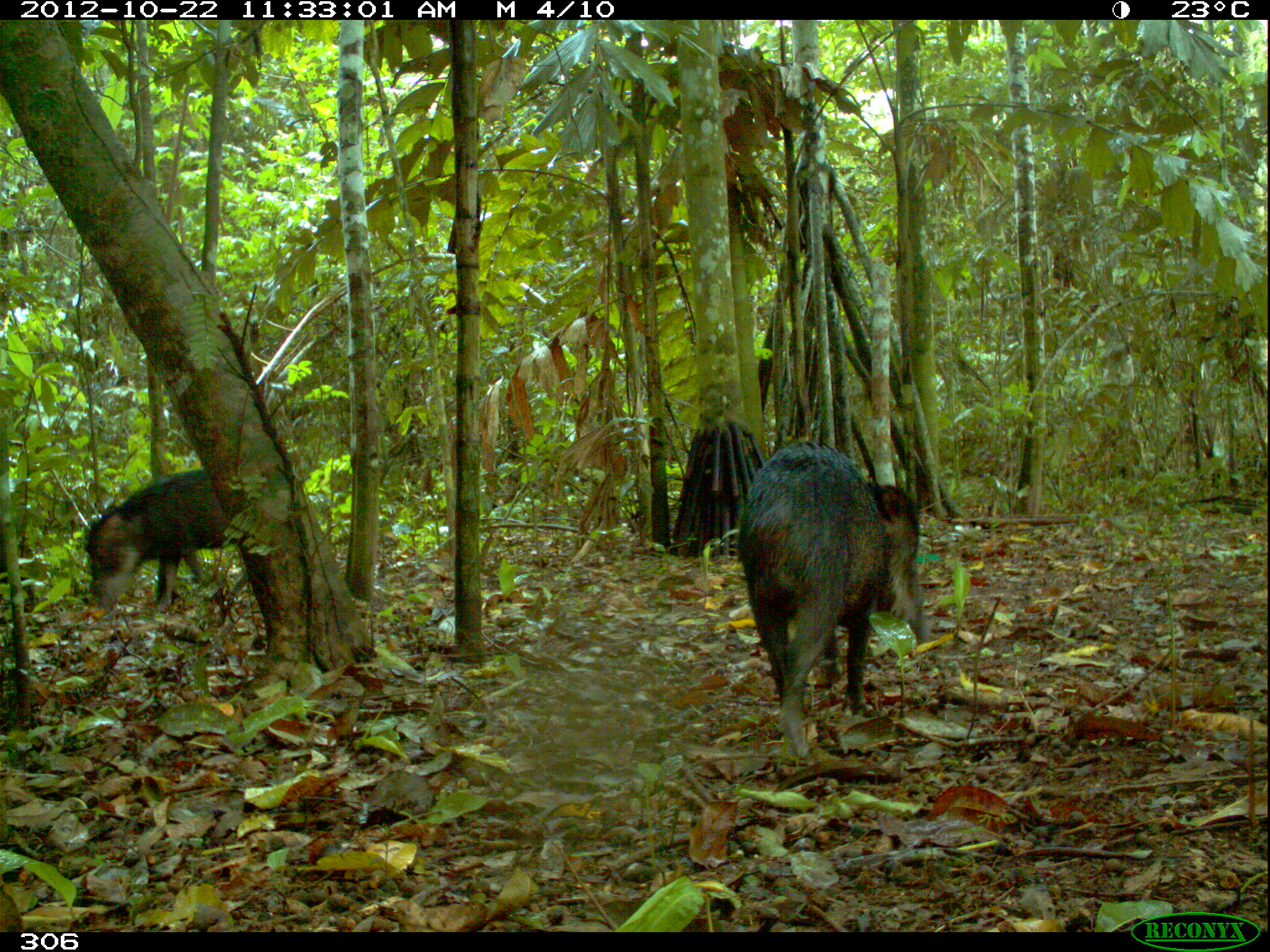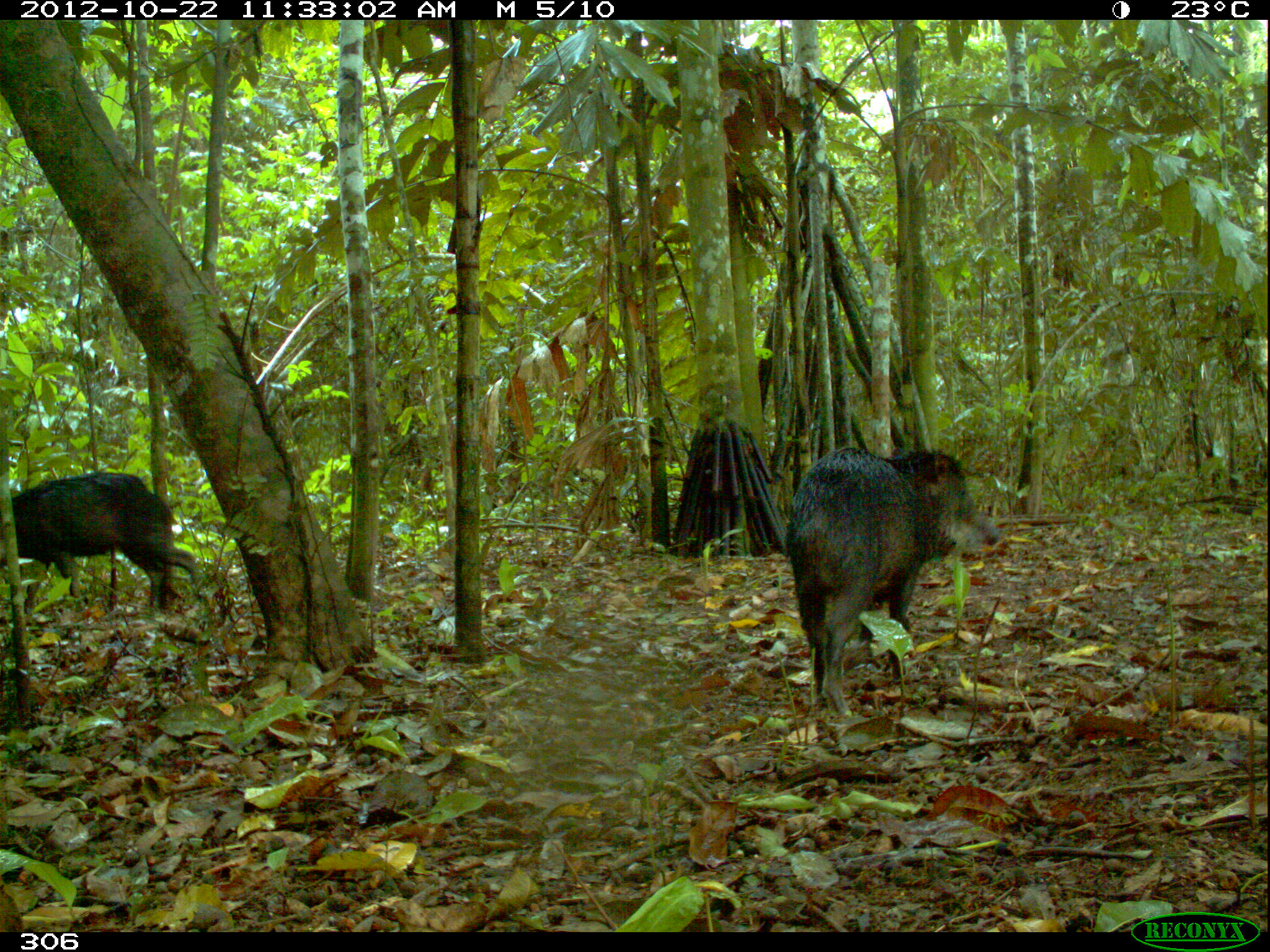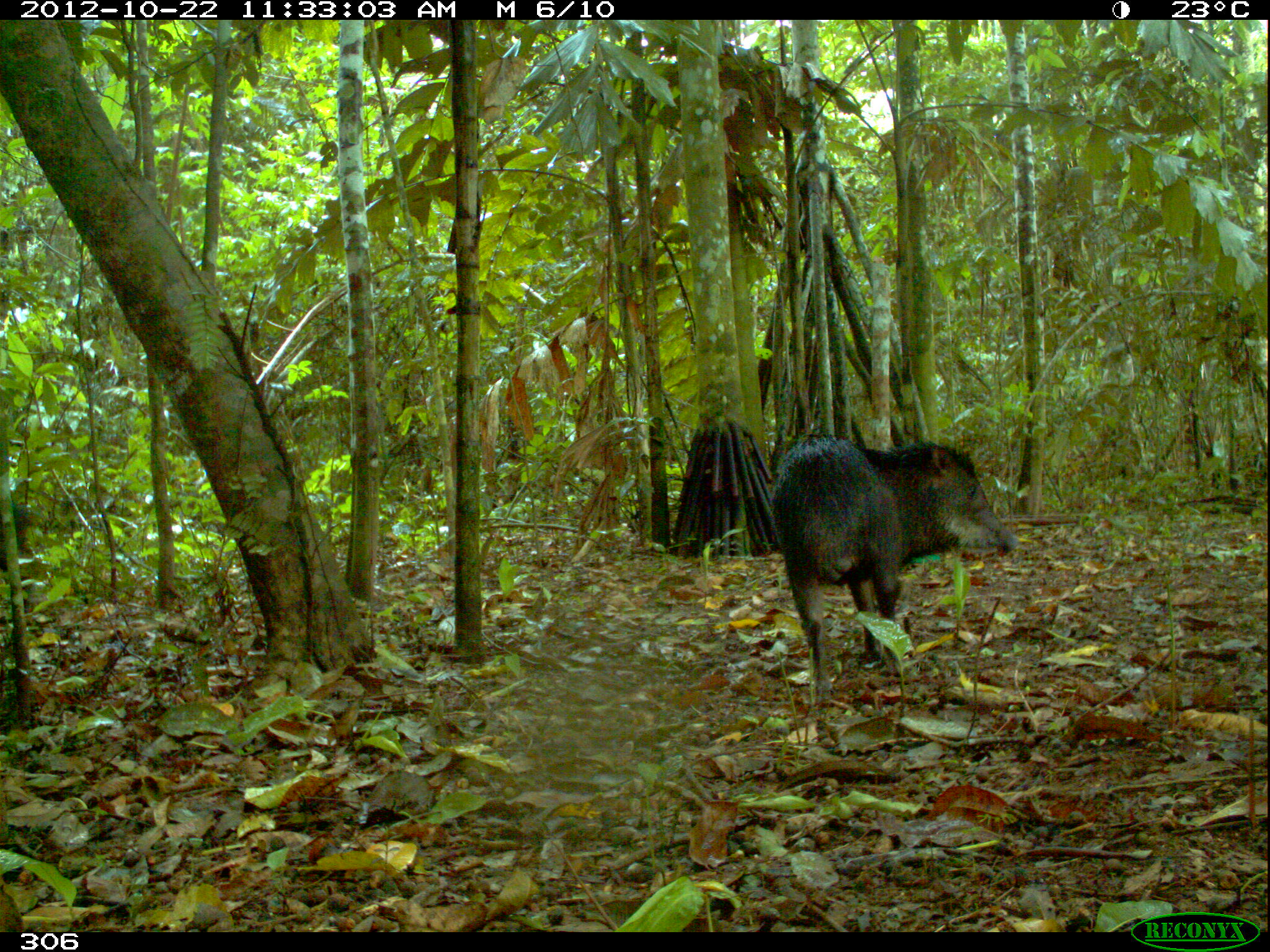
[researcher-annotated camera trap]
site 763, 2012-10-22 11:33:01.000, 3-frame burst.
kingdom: Animalia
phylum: Chordata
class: Mammalia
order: Artiodactyla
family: Tayassuidae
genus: Tayassu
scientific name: Tayassu pecari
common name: white-lipped peccary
Tayassu pecari (white-lipped peccary).